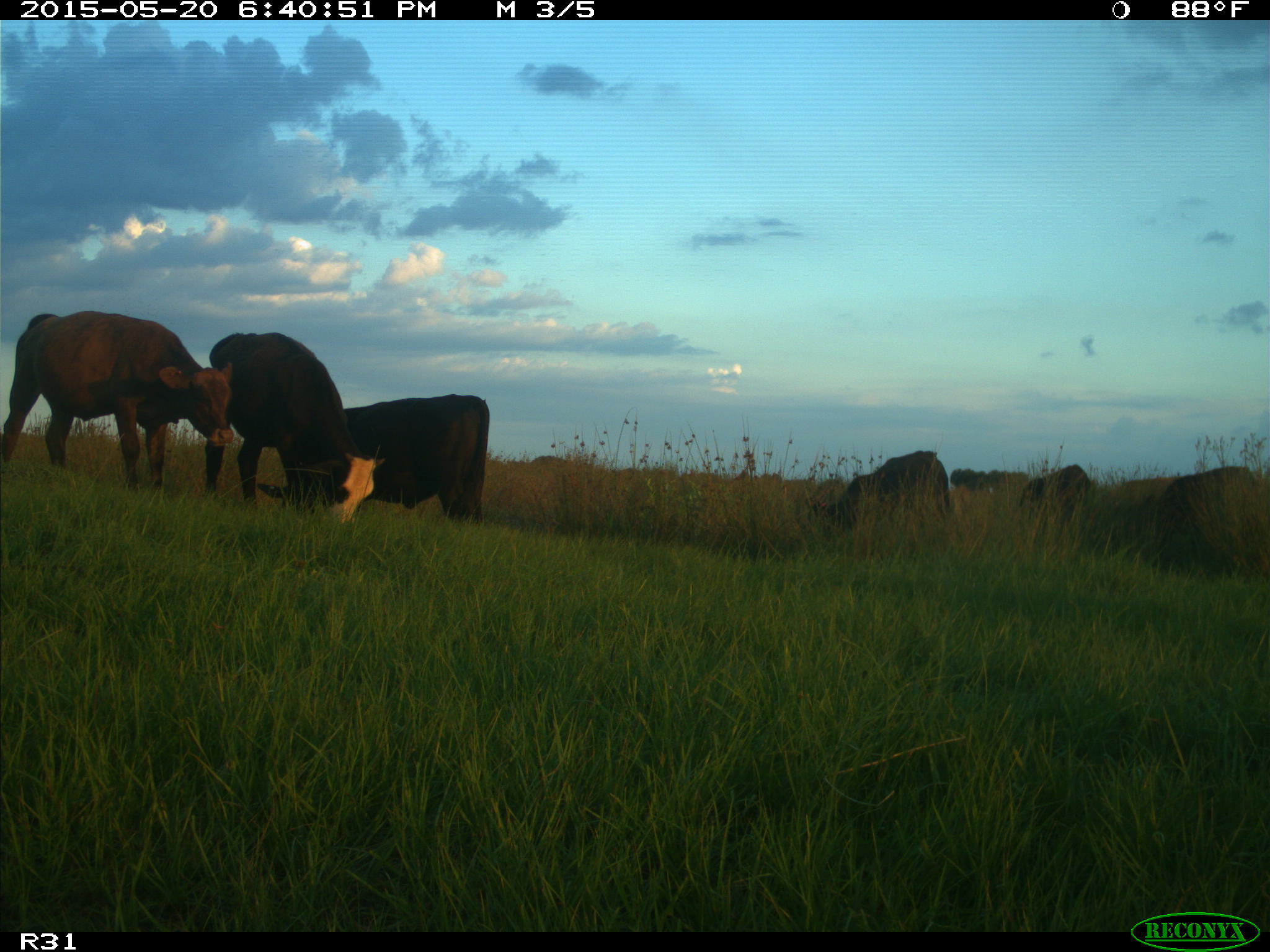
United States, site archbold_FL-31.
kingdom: Animalia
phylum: Chordata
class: Mammalia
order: Artiodactyla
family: Bovidae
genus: Bos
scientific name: Bos taurus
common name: domestic cow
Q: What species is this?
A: Bos taurus (domestic cow).